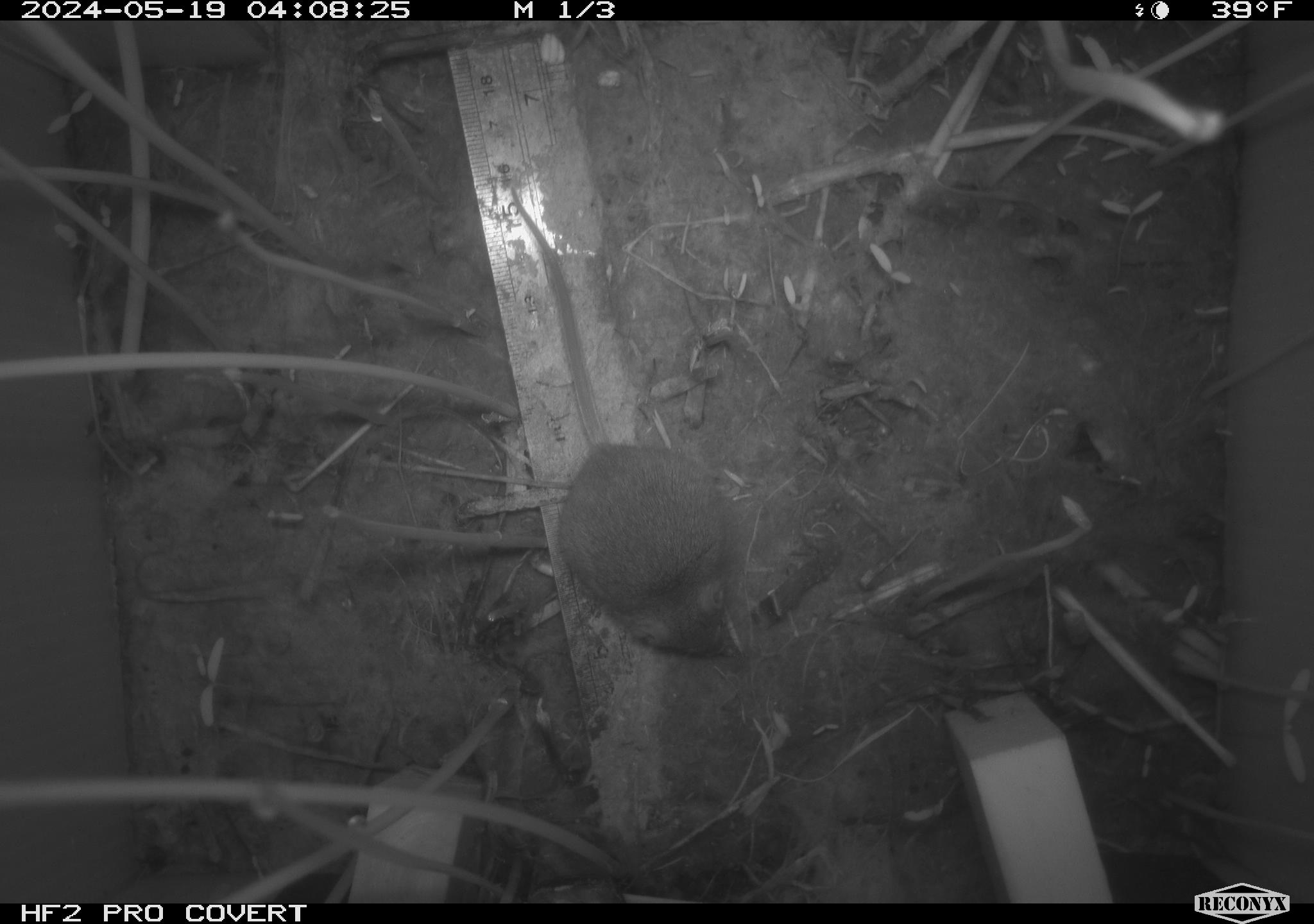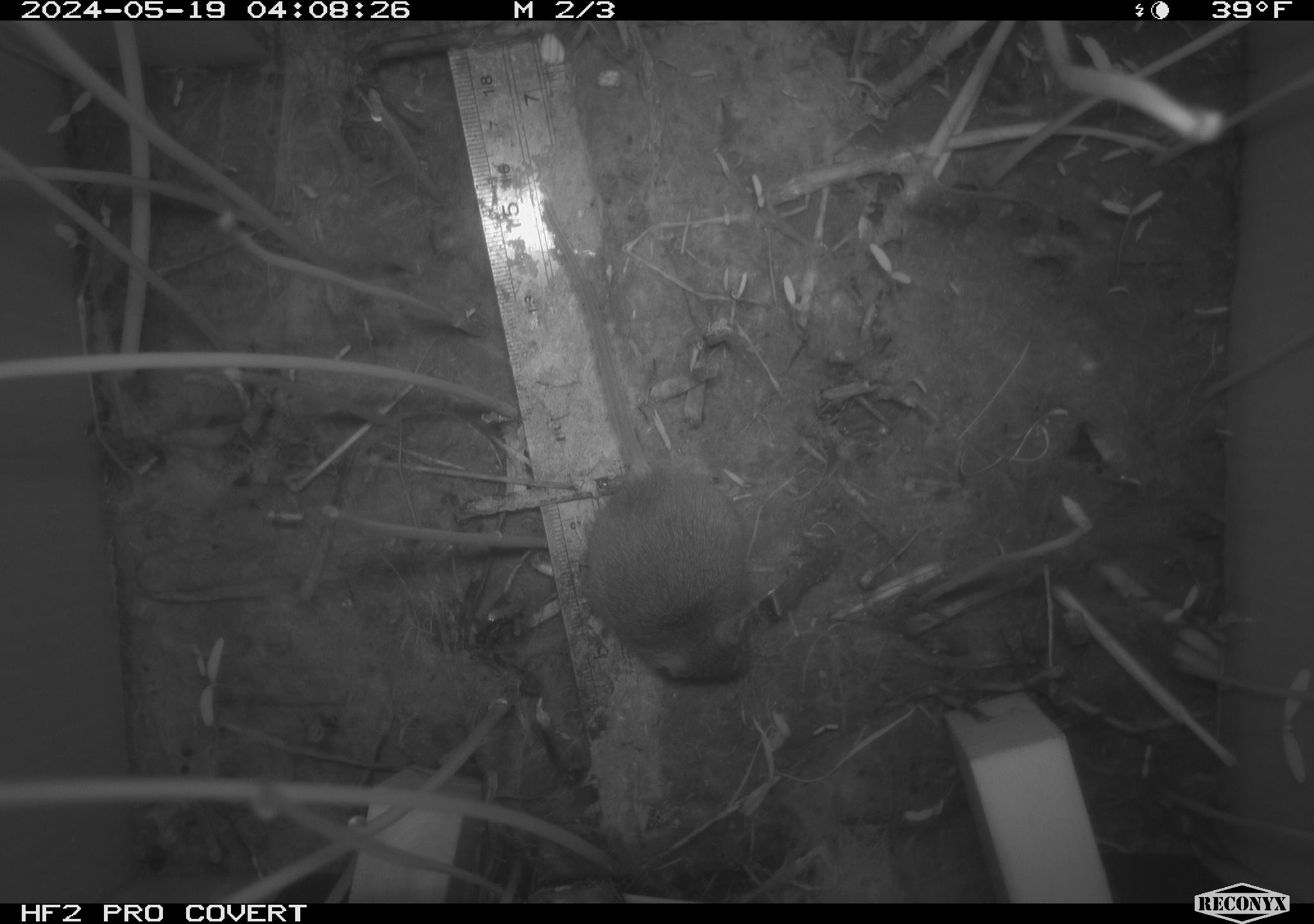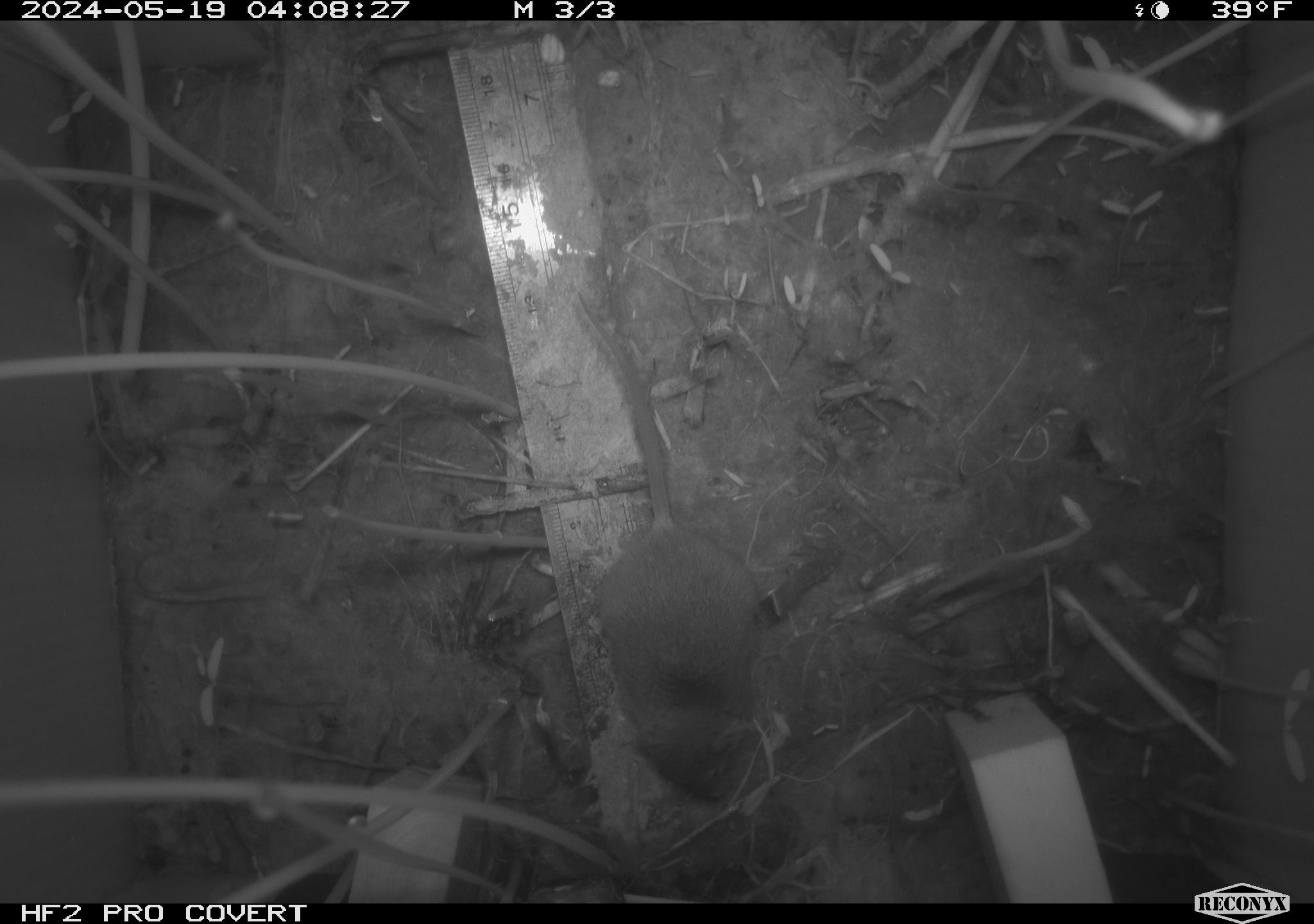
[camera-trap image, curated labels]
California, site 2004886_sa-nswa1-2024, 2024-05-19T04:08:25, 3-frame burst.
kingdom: Animalia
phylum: Chordata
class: Mammalia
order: Rodentia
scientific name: Rodentia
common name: mouse species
Mouse species (Rodentia).